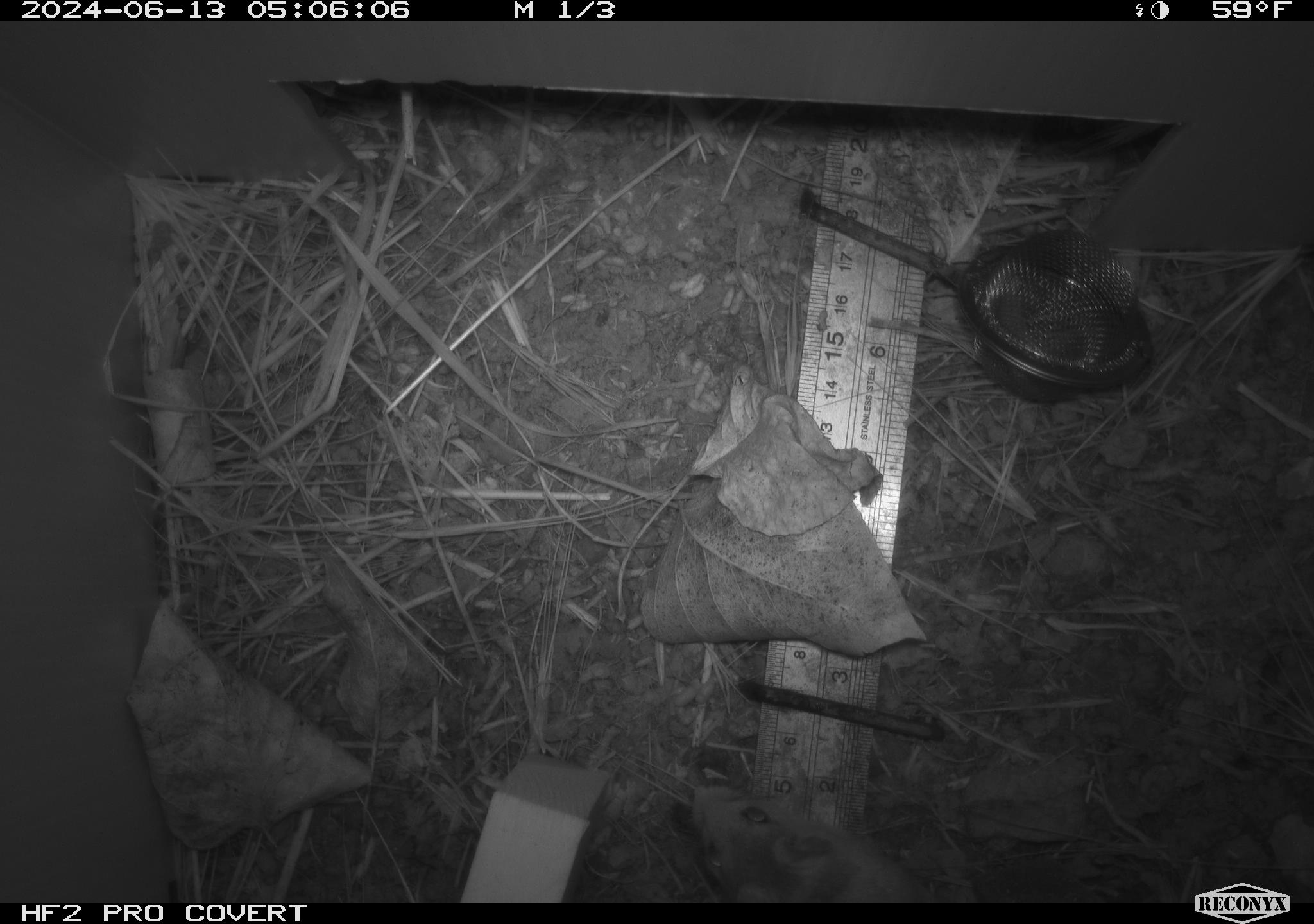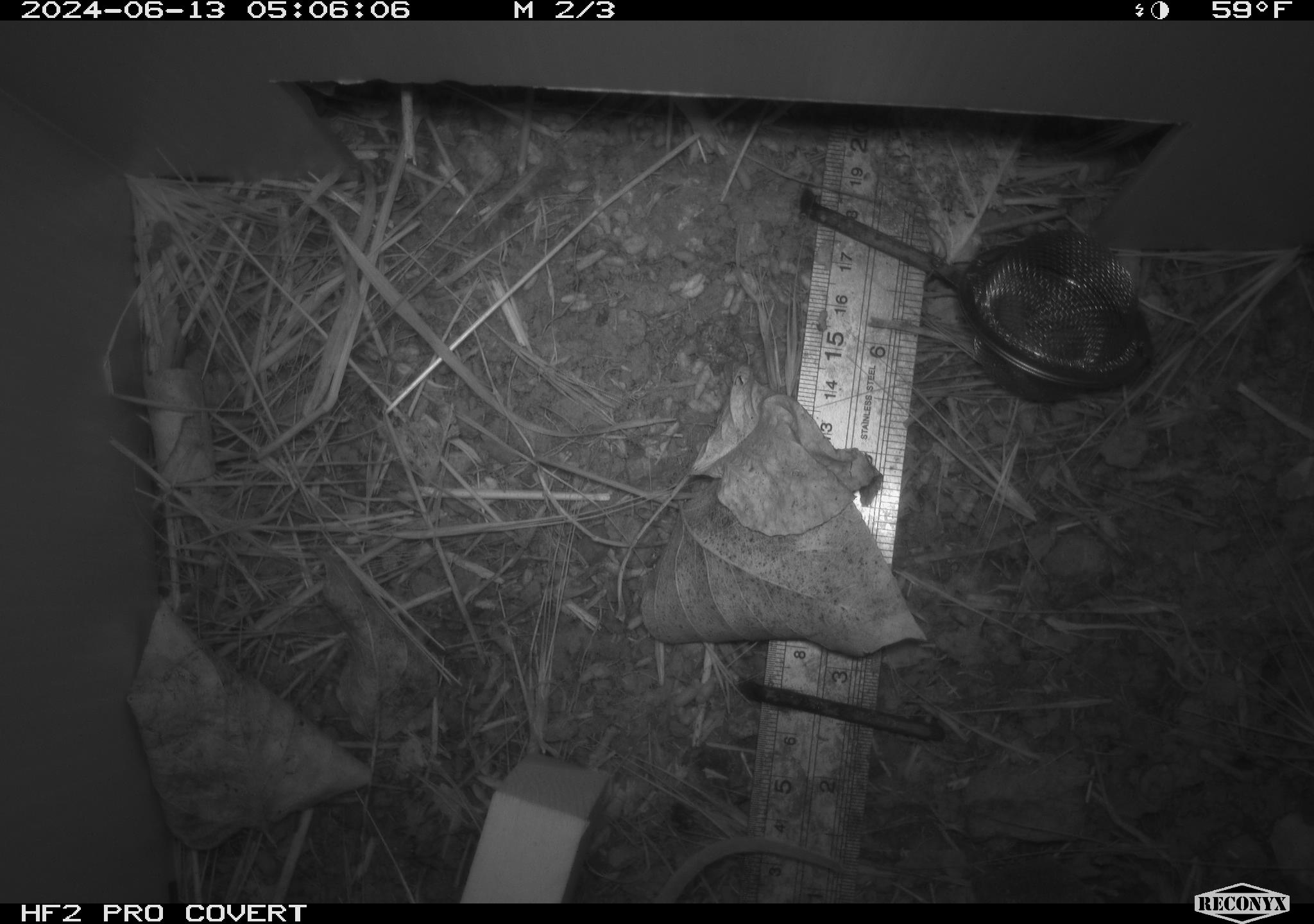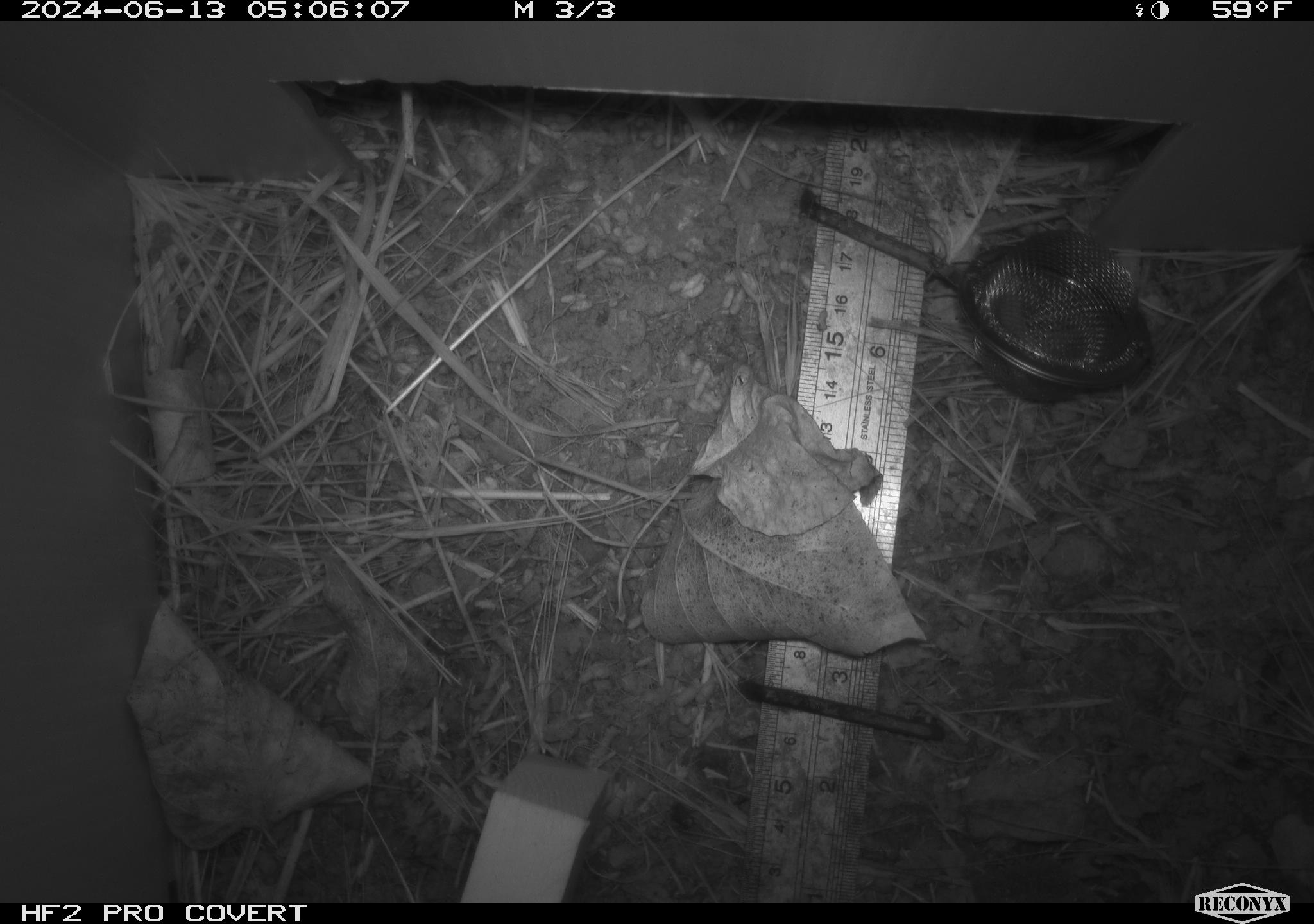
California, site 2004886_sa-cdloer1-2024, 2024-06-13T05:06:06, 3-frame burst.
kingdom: Animalia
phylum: Chordata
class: Mammalia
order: Rodentia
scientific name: Rodentia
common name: mouse species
Mouse species (Rodentia).